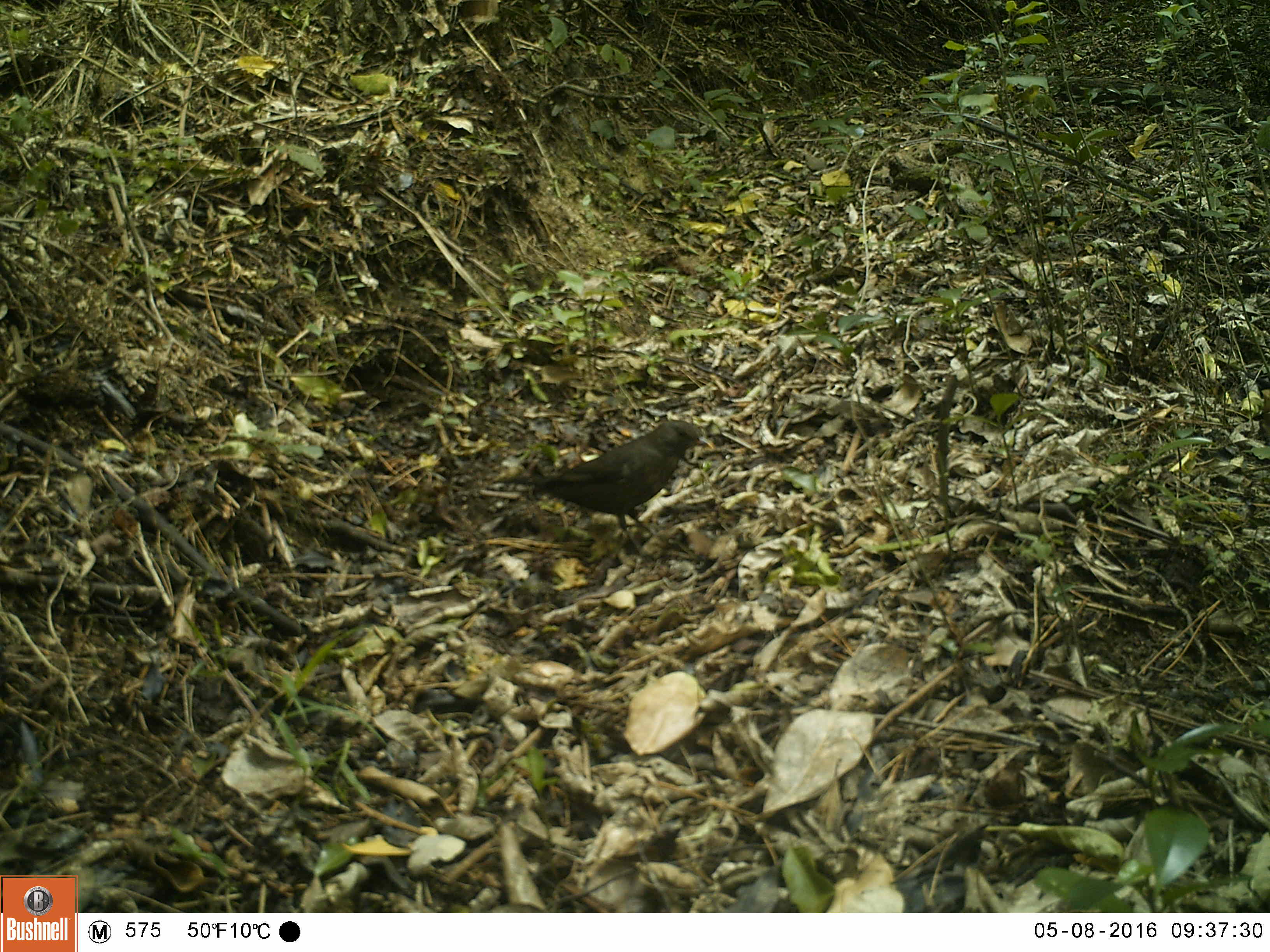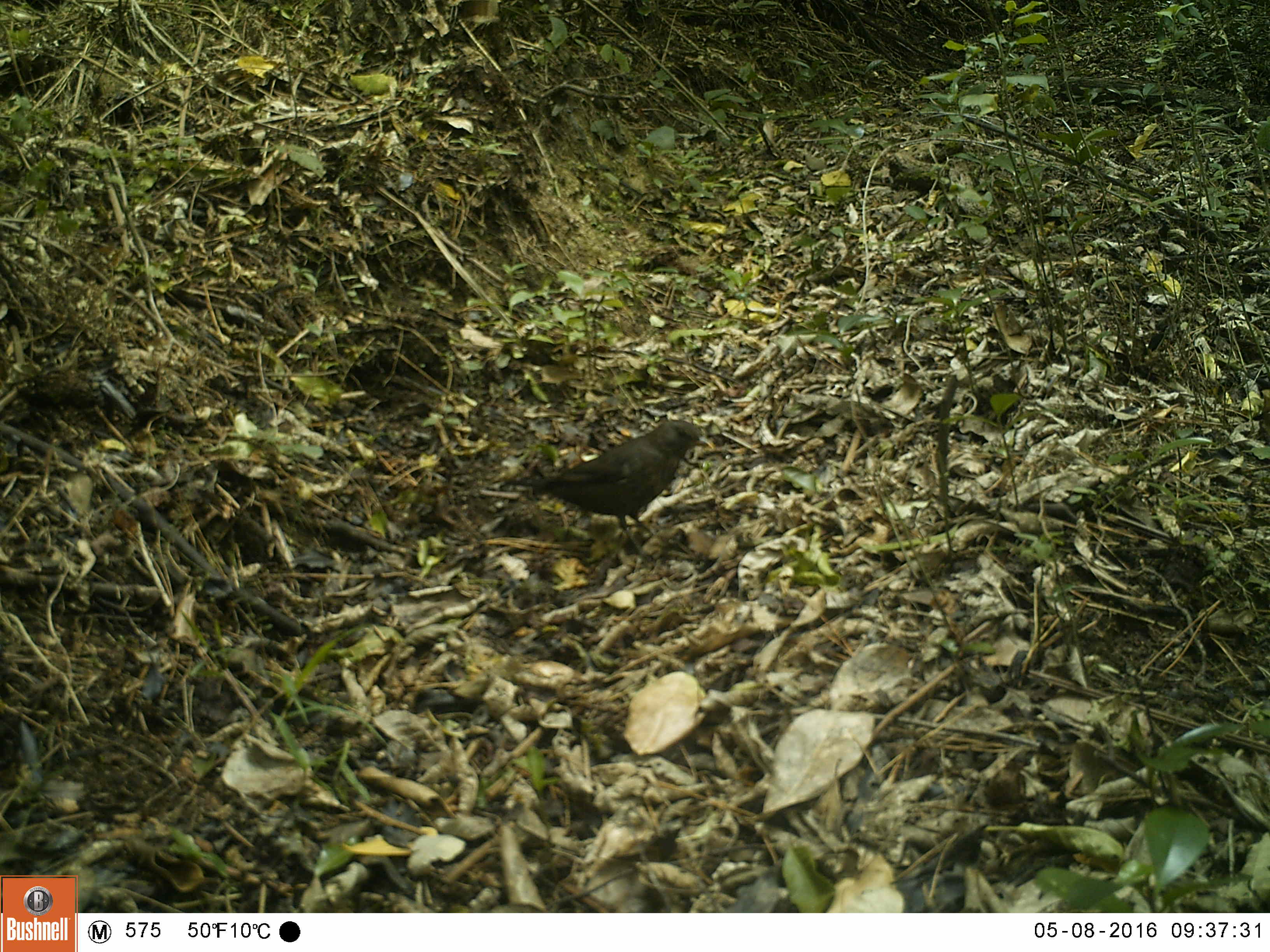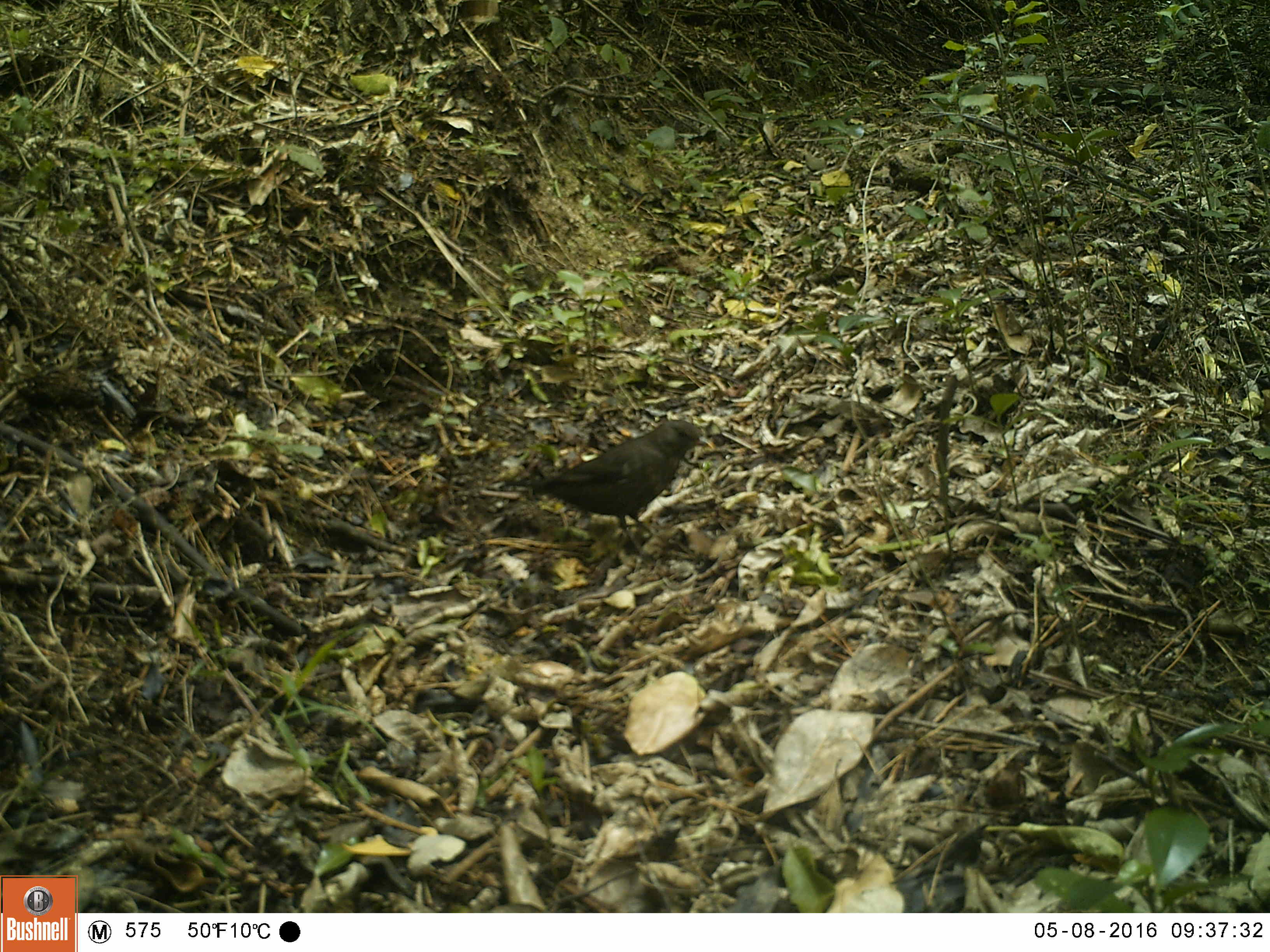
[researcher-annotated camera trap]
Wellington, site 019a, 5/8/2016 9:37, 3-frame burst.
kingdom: Animalia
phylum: Chordata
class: Aves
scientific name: Aves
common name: bird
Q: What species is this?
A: Bird (Aves).